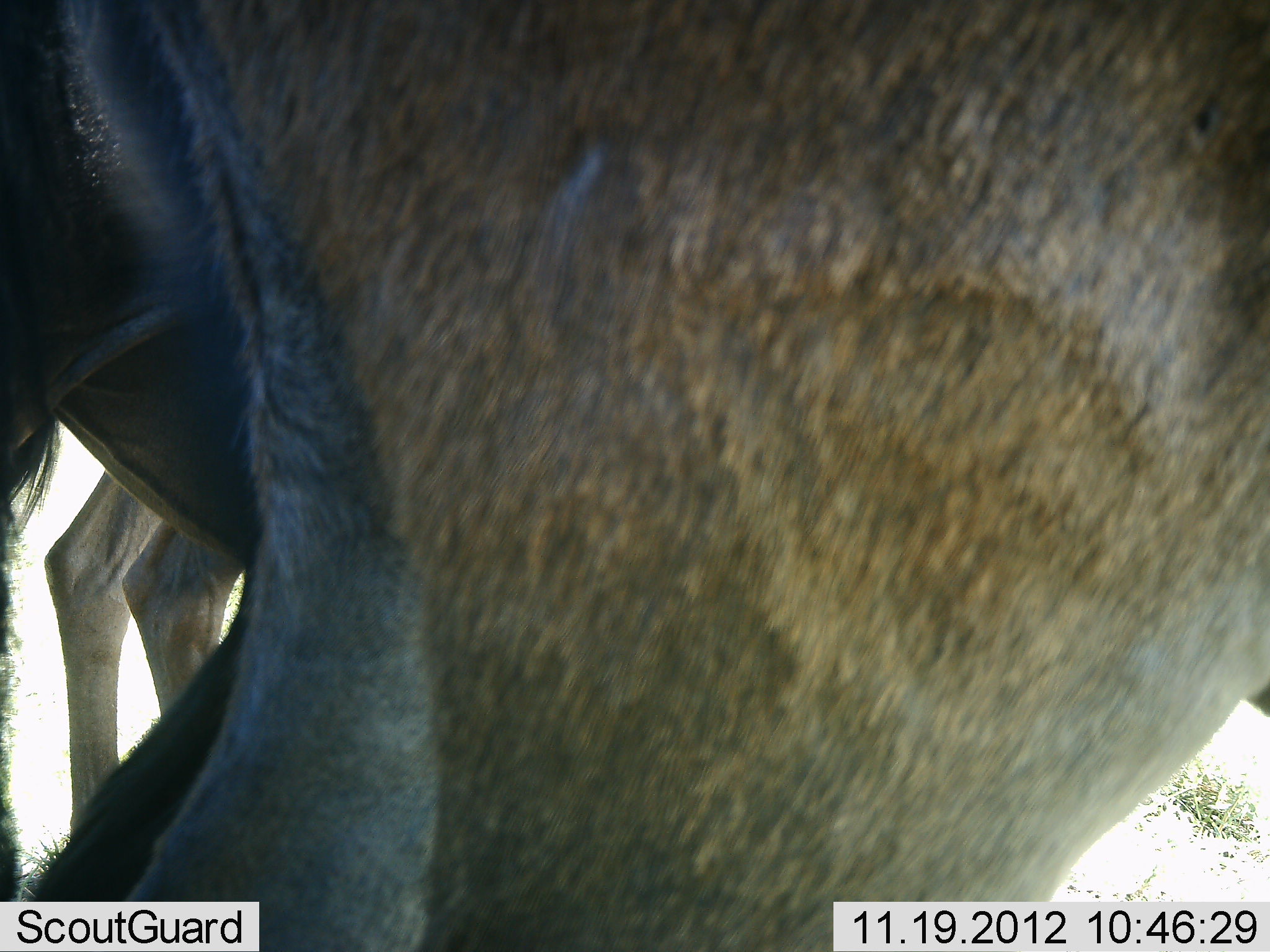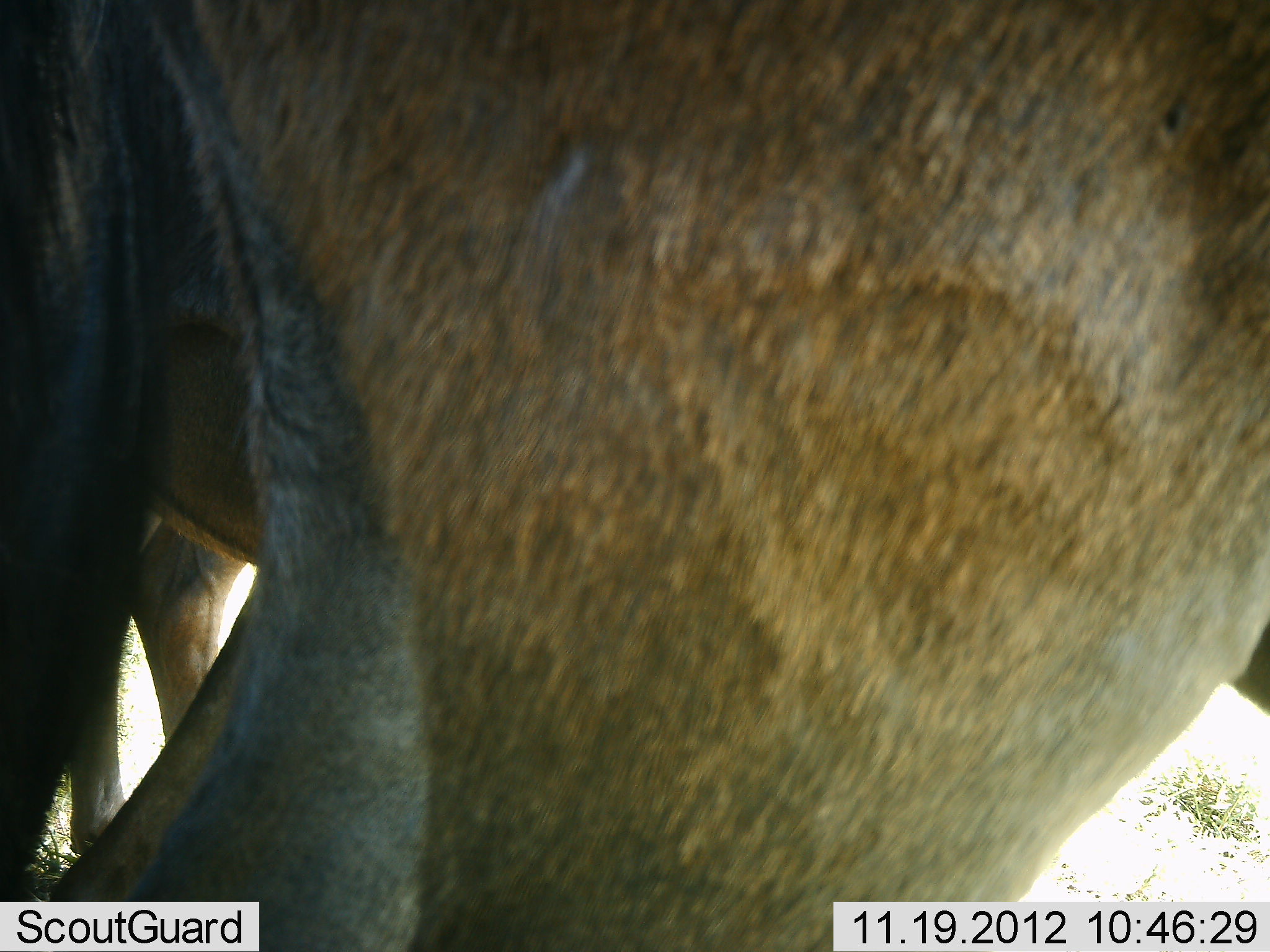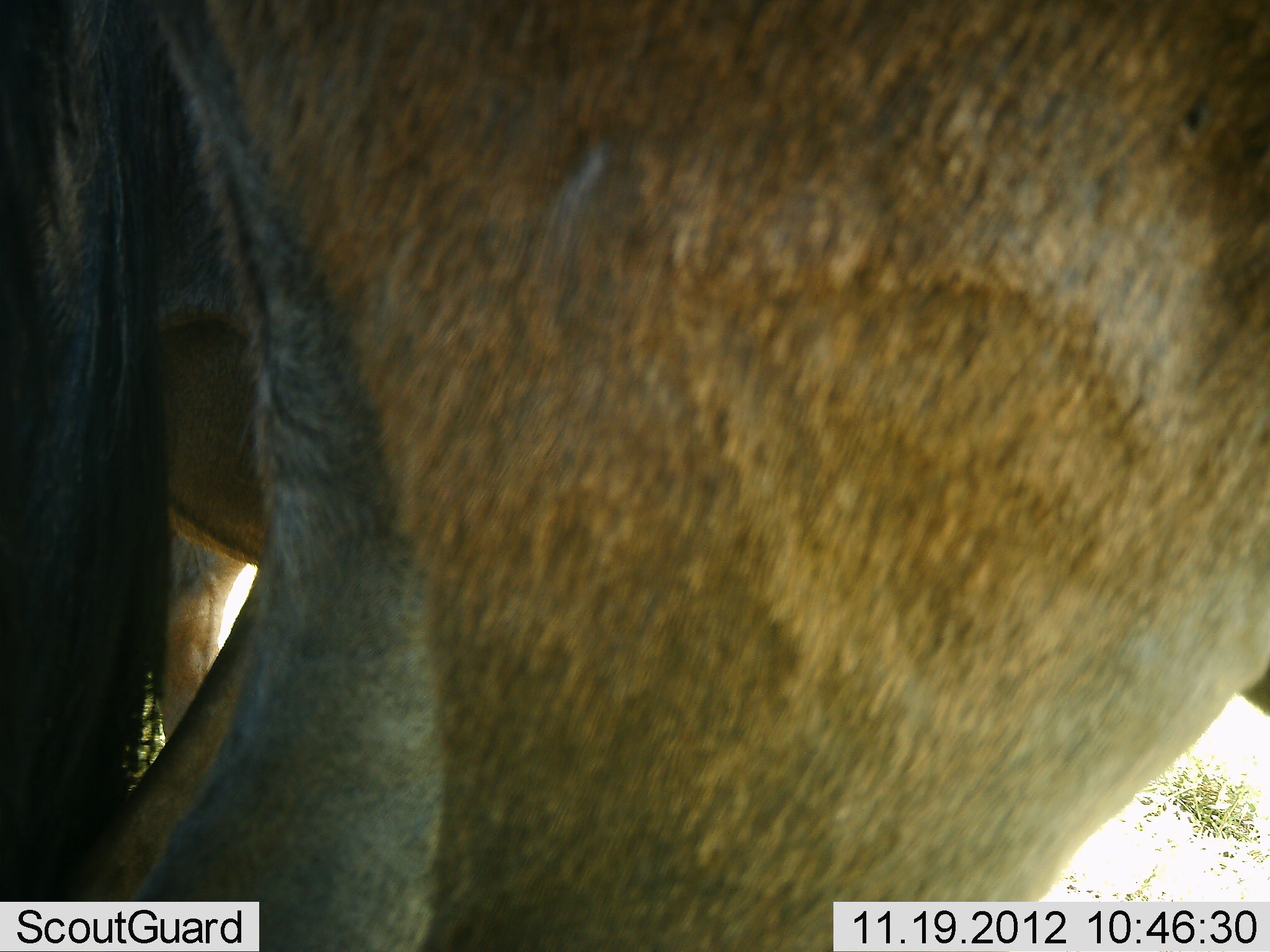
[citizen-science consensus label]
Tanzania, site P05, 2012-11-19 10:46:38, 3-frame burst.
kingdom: Animalia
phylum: Chordata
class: Mammalia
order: Artiodactyla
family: Bovidae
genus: Connochaetes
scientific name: Connochaetes taurinus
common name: blue wildebeest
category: wildebeest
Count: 3.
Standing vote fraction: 100%.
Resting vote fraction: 0%.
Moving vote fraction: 0%.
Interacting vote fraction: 0%.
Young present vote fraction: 0%.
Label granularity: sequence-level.